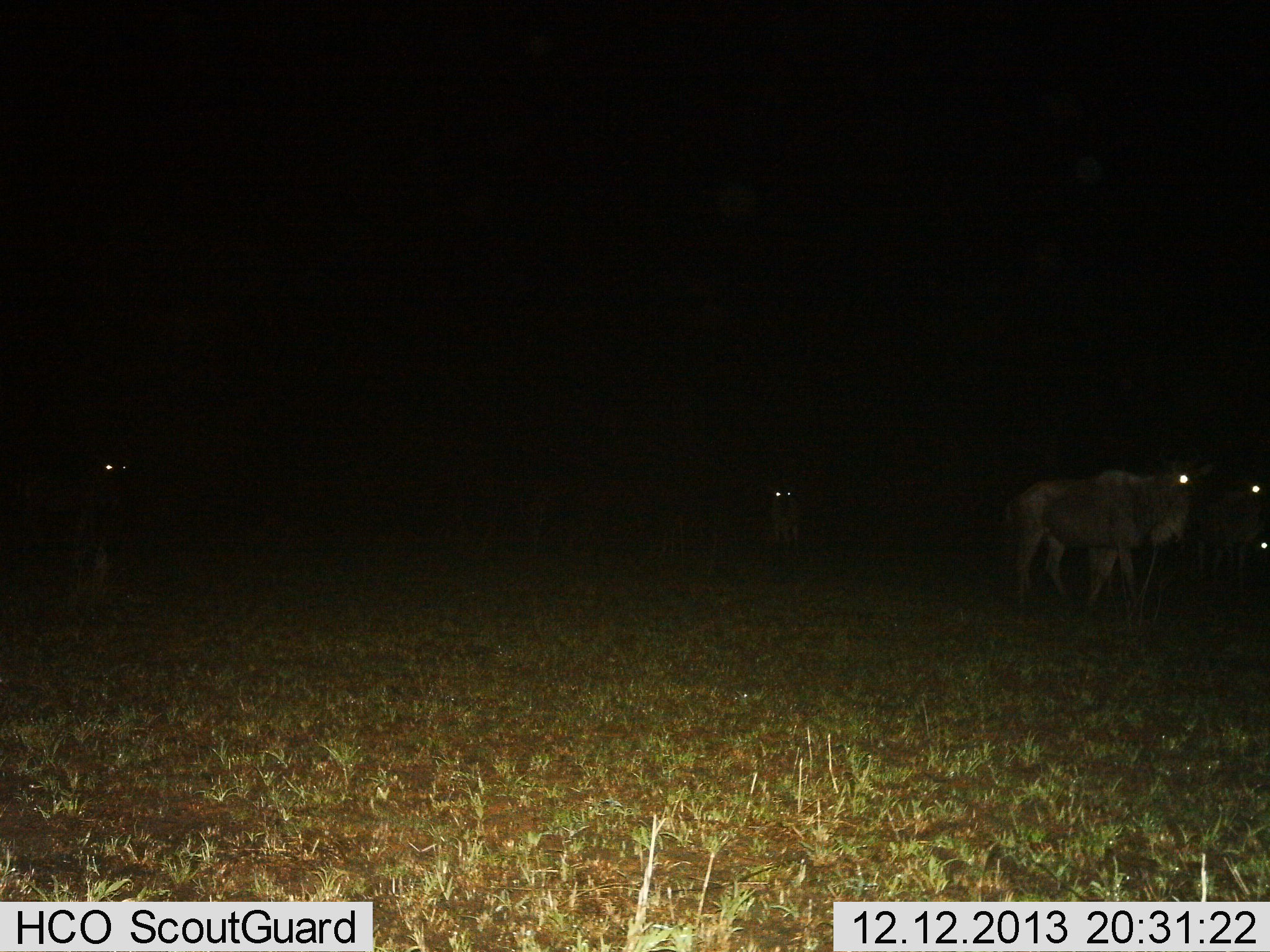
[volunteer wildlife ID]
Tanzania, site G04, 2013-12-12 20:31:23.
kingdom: Animalia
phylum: Chordata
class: Mammalia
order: Artiodactyla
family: Bovidae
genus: Connochaetes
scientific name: Connochaetes taurinus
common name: blue wildebeest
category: wildebeest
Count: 5.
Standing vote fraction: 80%.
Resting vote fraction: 10%.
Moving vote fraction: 20%.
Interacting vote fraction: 0%.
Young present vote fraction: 0%.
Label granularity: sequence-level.